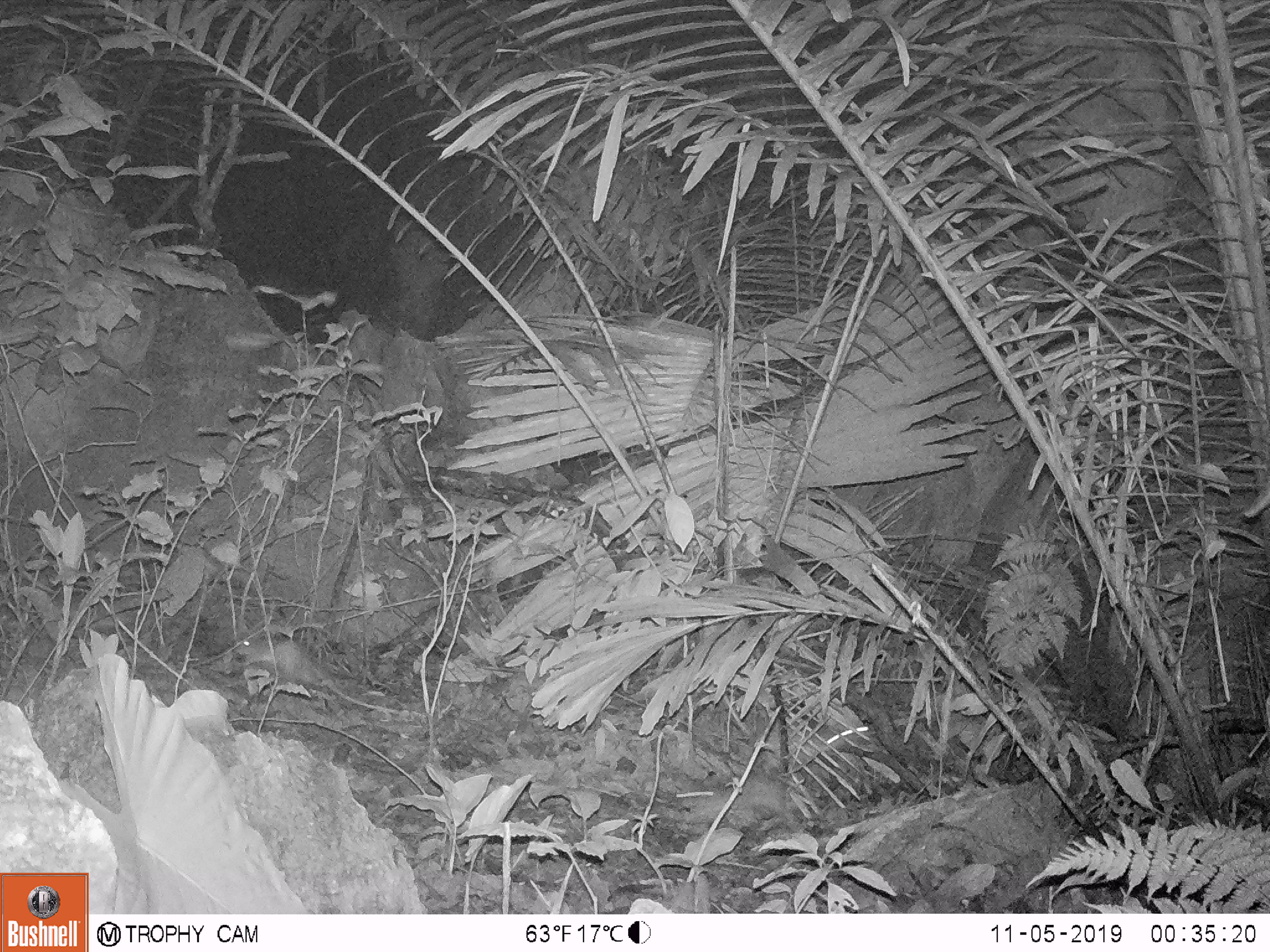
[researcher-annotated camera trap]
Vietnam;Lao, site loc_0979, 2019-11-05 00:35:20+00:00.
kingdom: Animalia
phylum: Chordata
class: Mammalia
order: Rodentia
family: Muridae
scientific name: Muridae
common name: old-world mice and rats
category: unidentified murid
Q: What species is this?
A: Unidentified murid (old-world mice and rats) (Muridae).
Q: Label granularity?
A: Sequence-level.